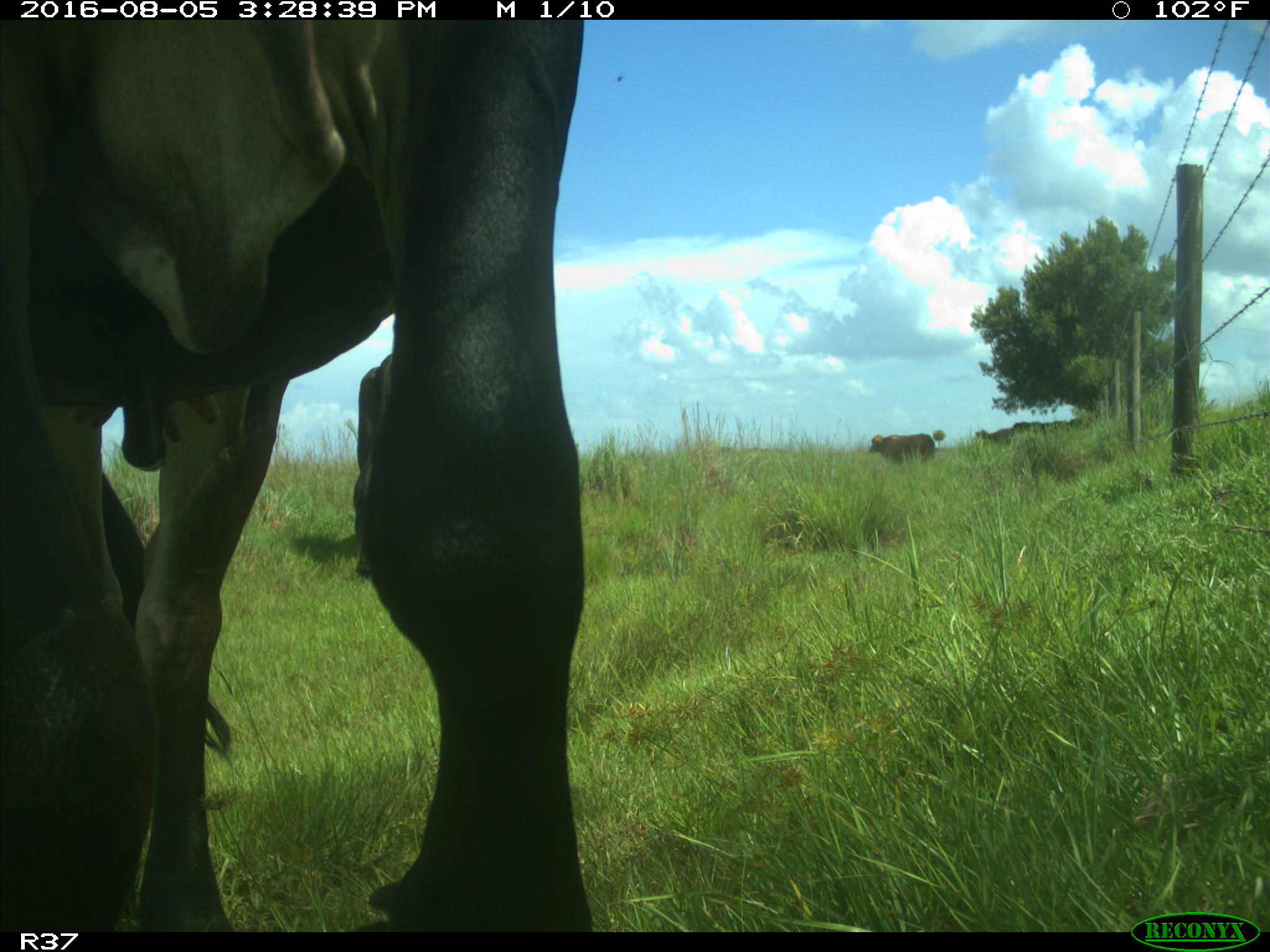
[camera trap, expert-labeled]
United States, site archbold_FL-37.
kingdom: Animalia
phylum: Chordata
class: Mammalia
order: Artiodactyla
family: Bovidae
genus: Bos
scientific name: Bos taurus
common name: domestic cow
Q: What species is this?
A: Bos taurus (domestic cow).